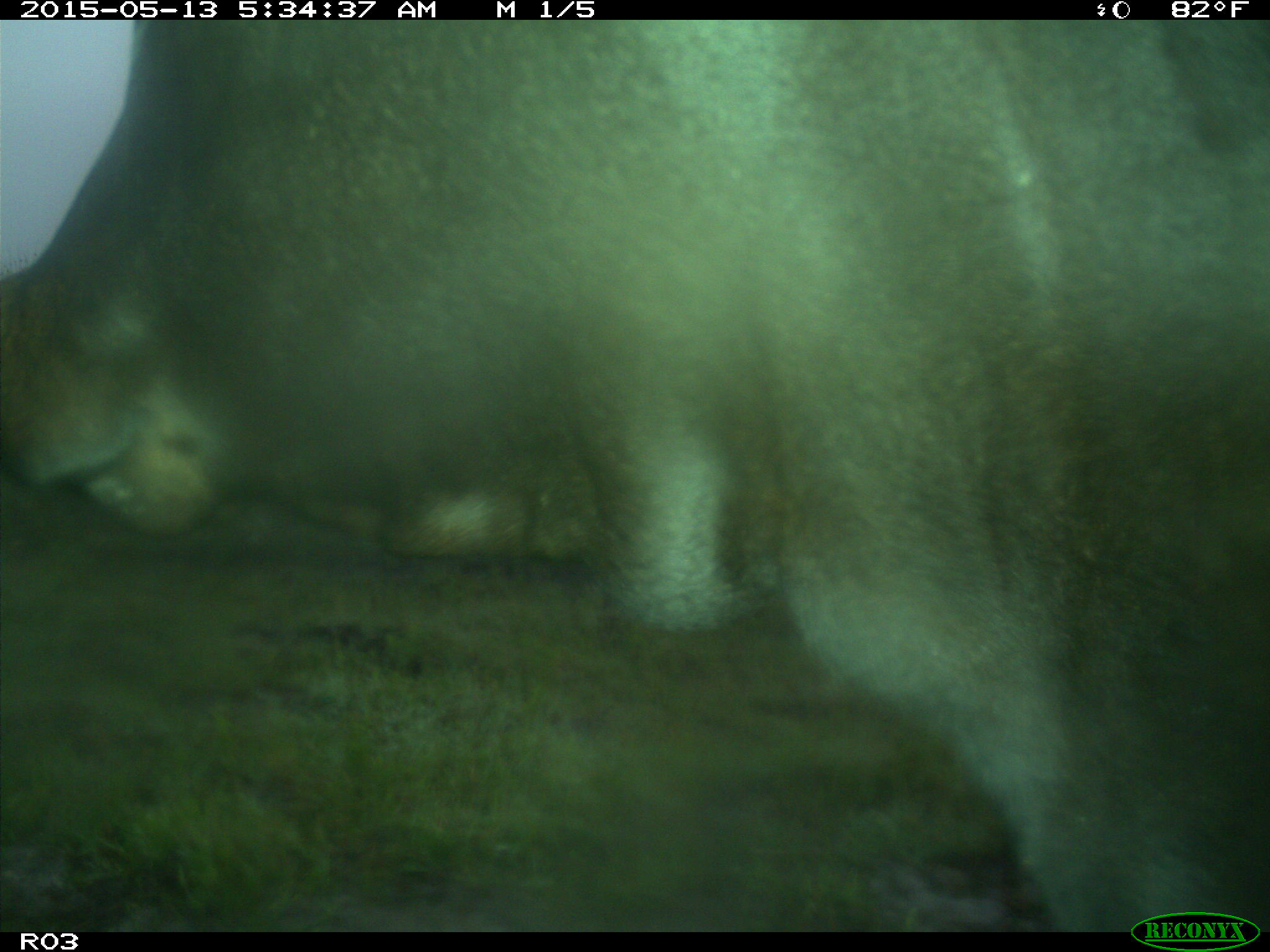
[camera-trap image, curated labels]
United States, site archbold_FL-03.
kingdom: Animalia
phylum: Chordata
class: Mammalia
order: Artiodactyla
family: Bovidae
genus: Bos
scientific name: Bos taurus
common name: domestic cow